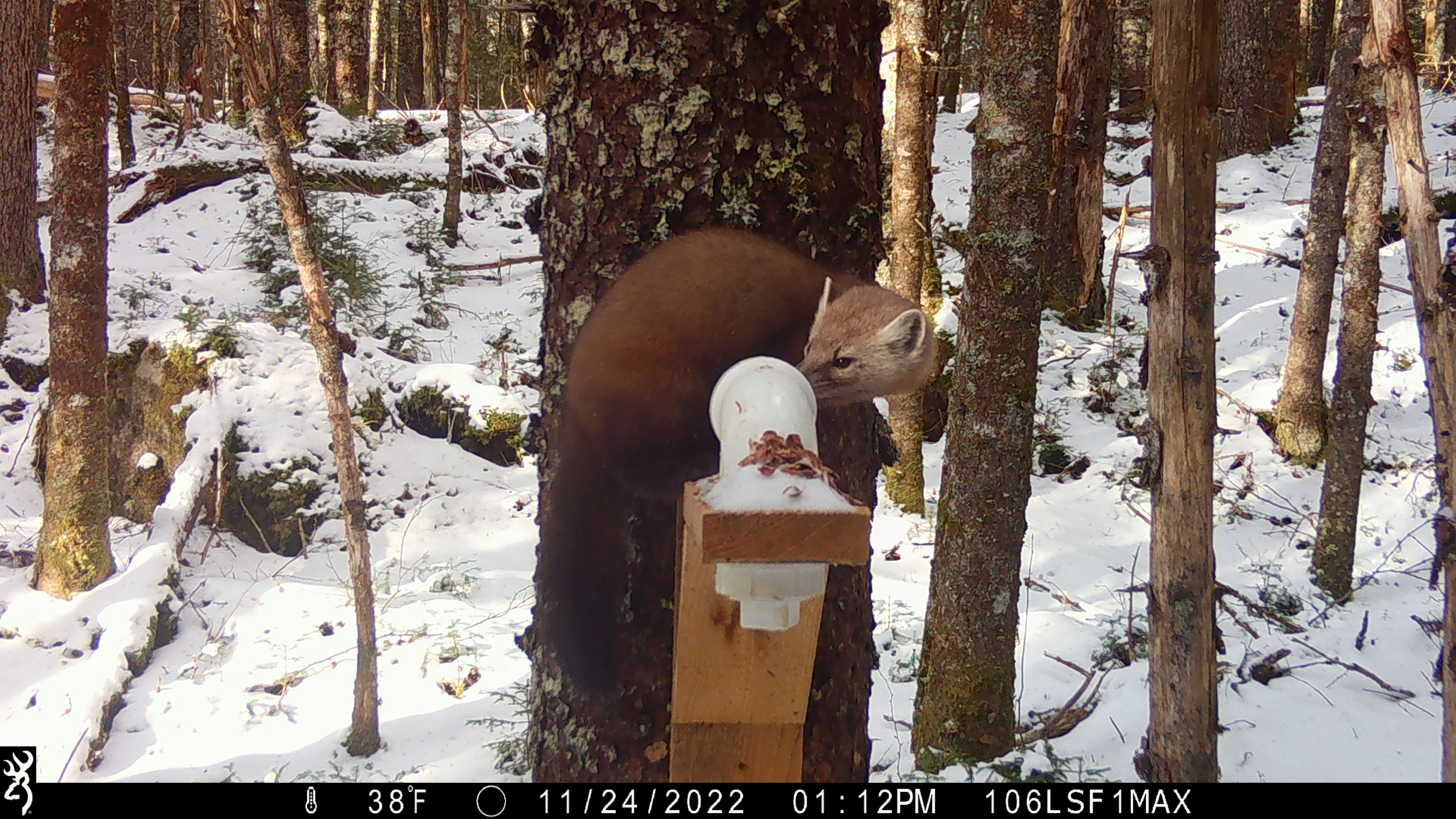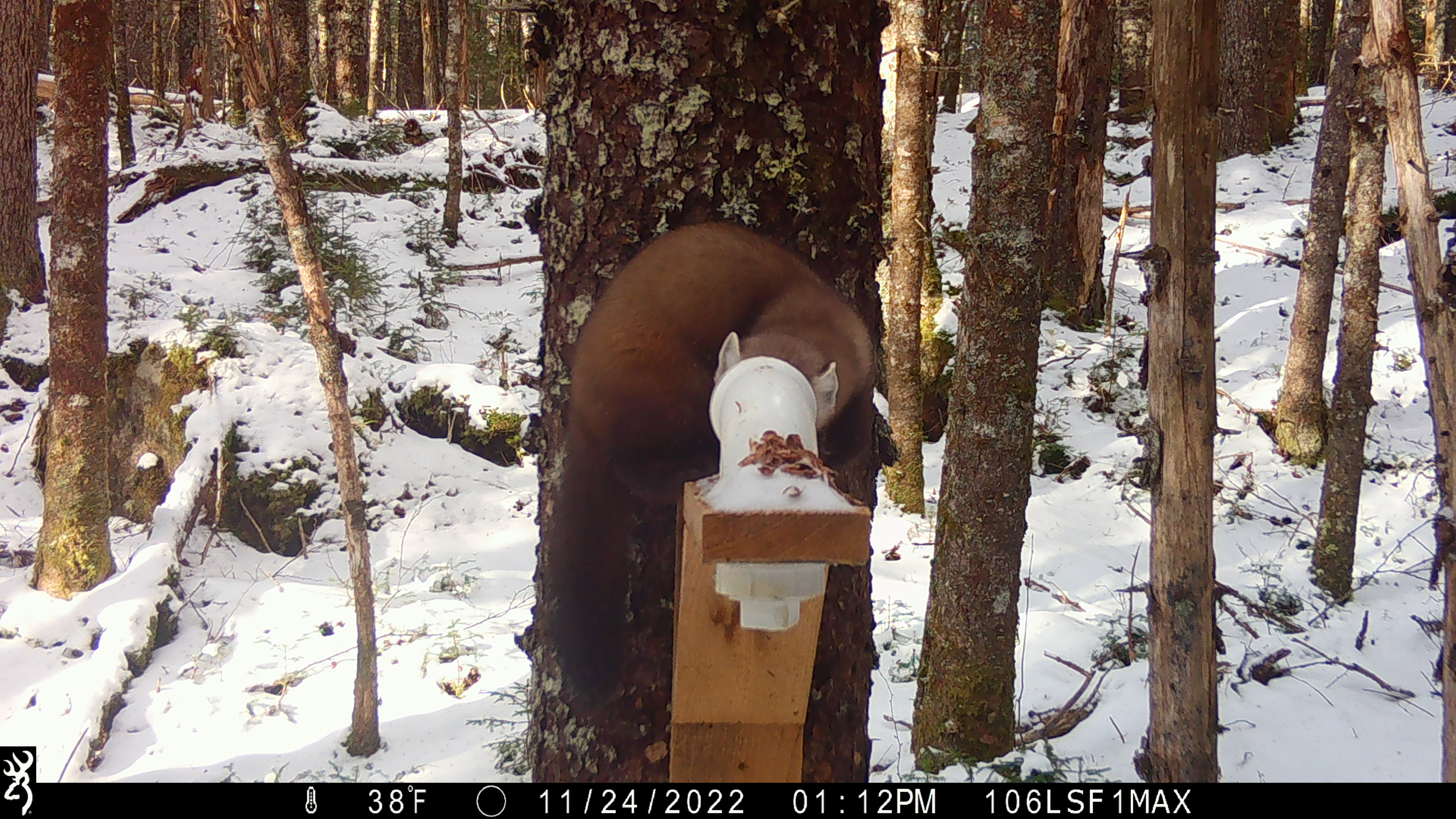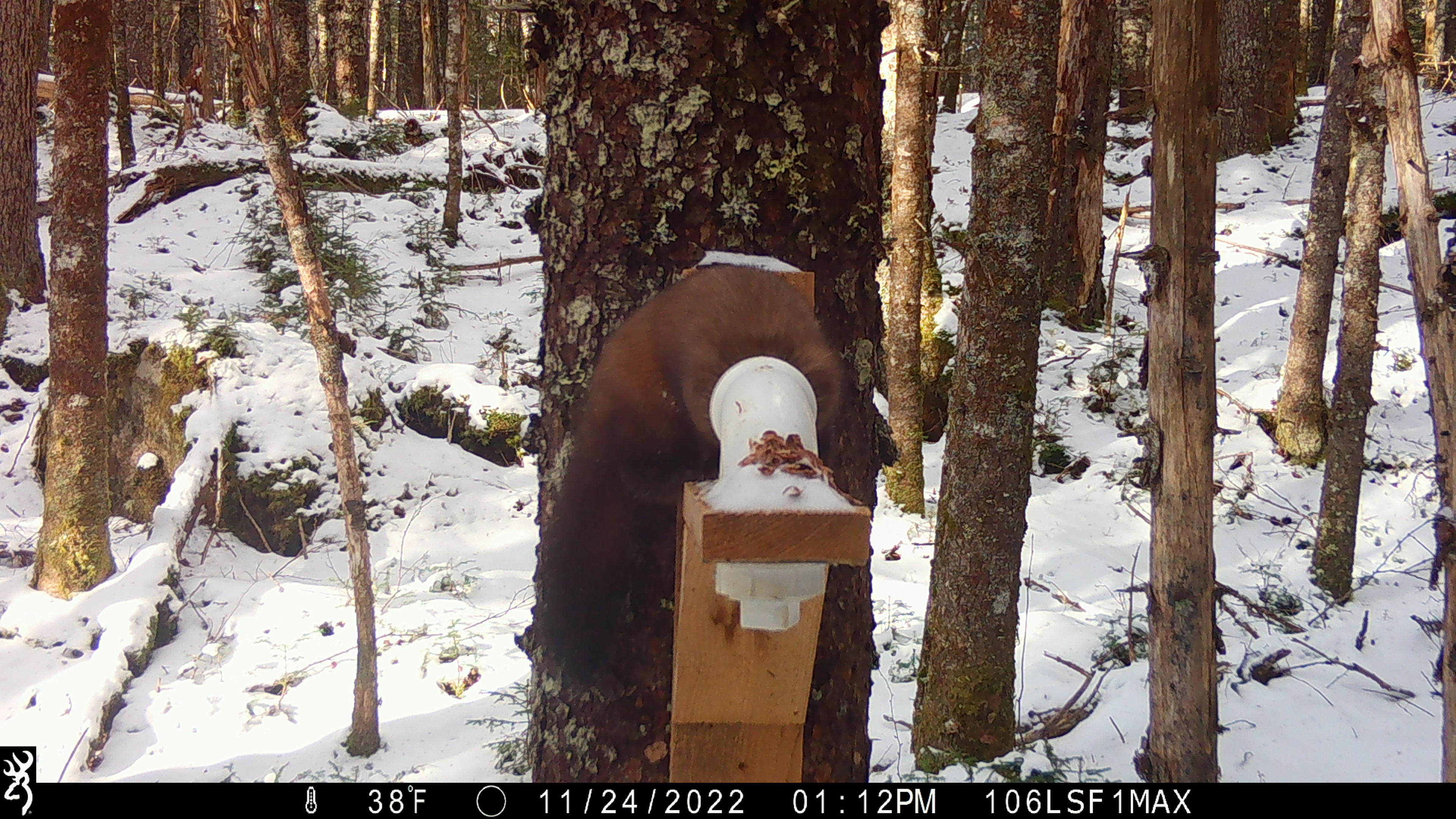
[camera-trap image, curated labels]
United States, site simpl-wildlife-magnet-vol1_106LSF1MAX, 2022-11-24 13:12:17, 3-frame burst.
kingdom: Animalia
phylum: Chordata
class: Mammalia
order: Carnivora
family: Mustelidae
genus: Martes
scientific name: Martes americana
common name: american marten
American marten (Martes americana).